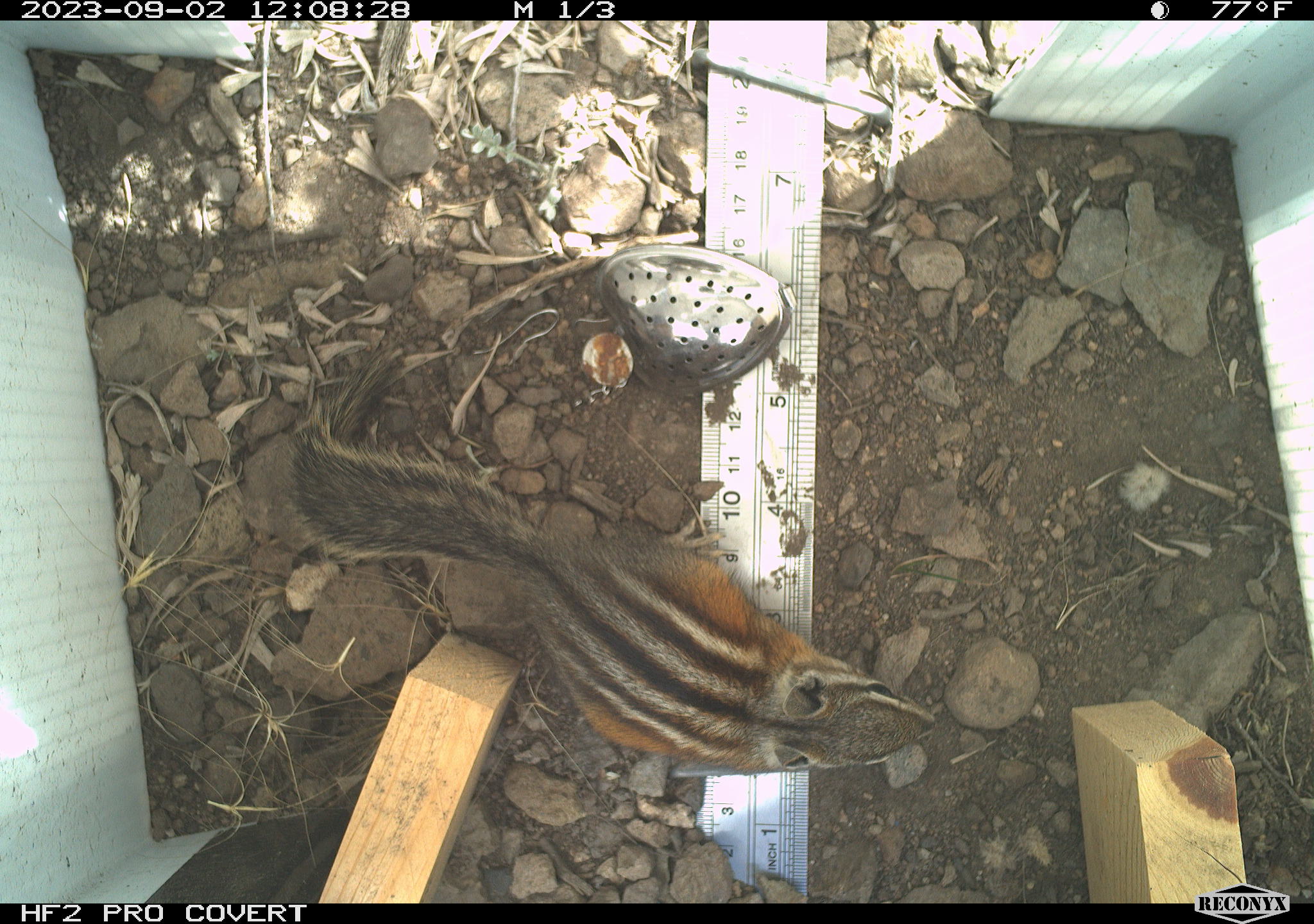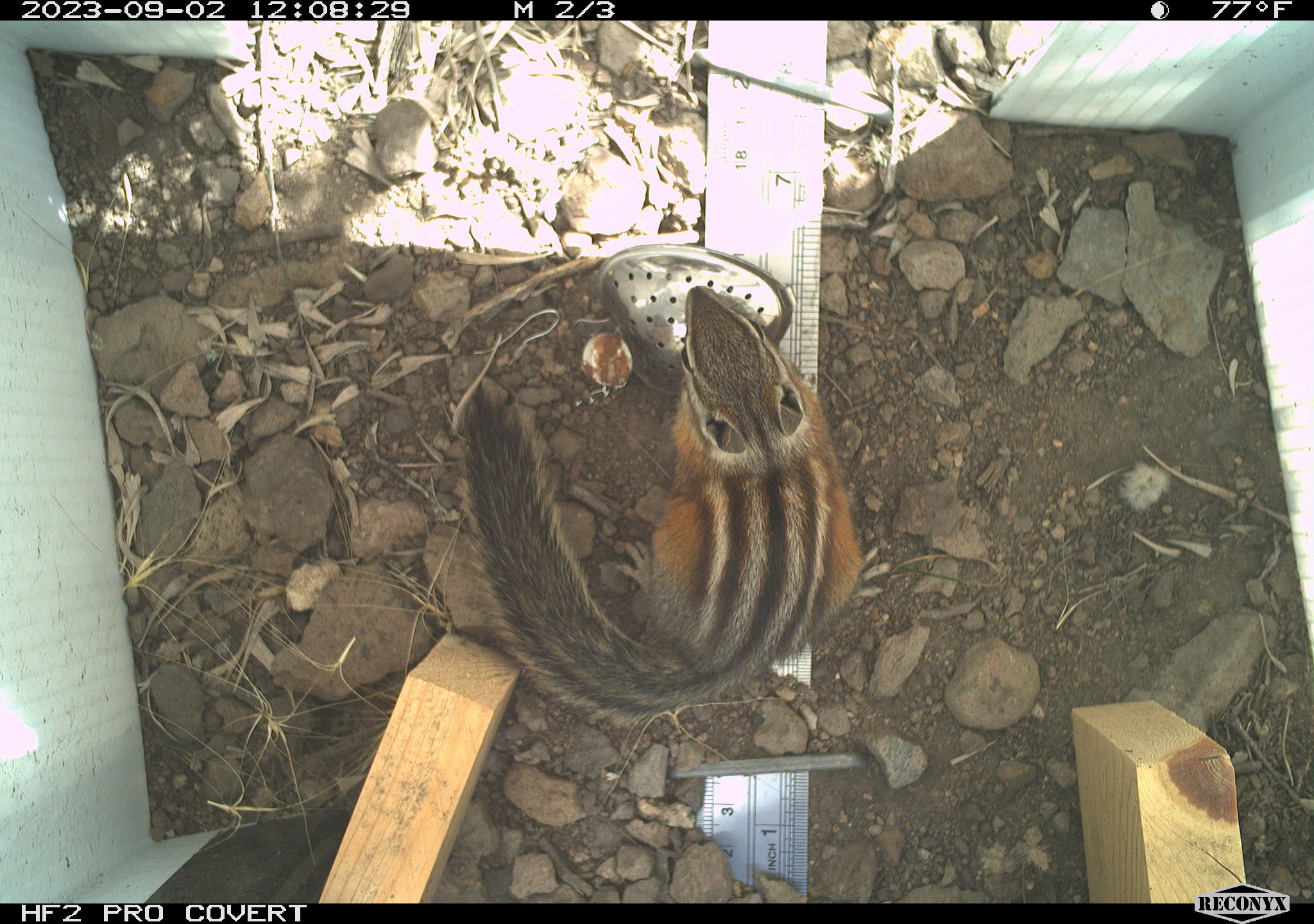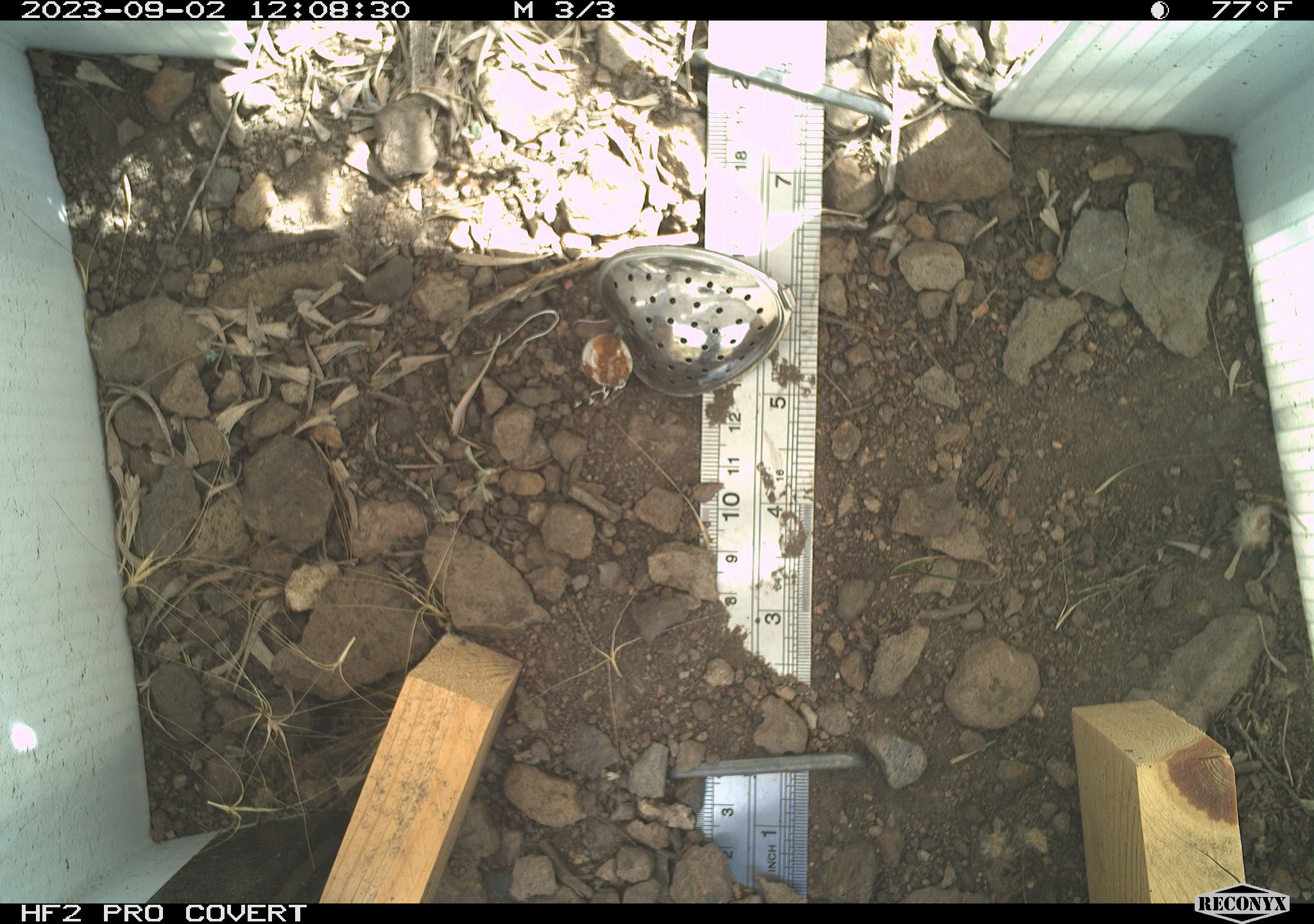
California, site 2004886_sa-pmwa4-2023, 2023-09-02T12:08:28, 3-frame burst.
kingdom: Animalia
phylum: Chordata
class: Mammalia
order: Rodentia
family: Sciuridae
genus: Neotamias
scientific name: Neotamias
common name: western chipmunks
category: neotamias species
Neotamias species (western chipmunks) (Neotamias).